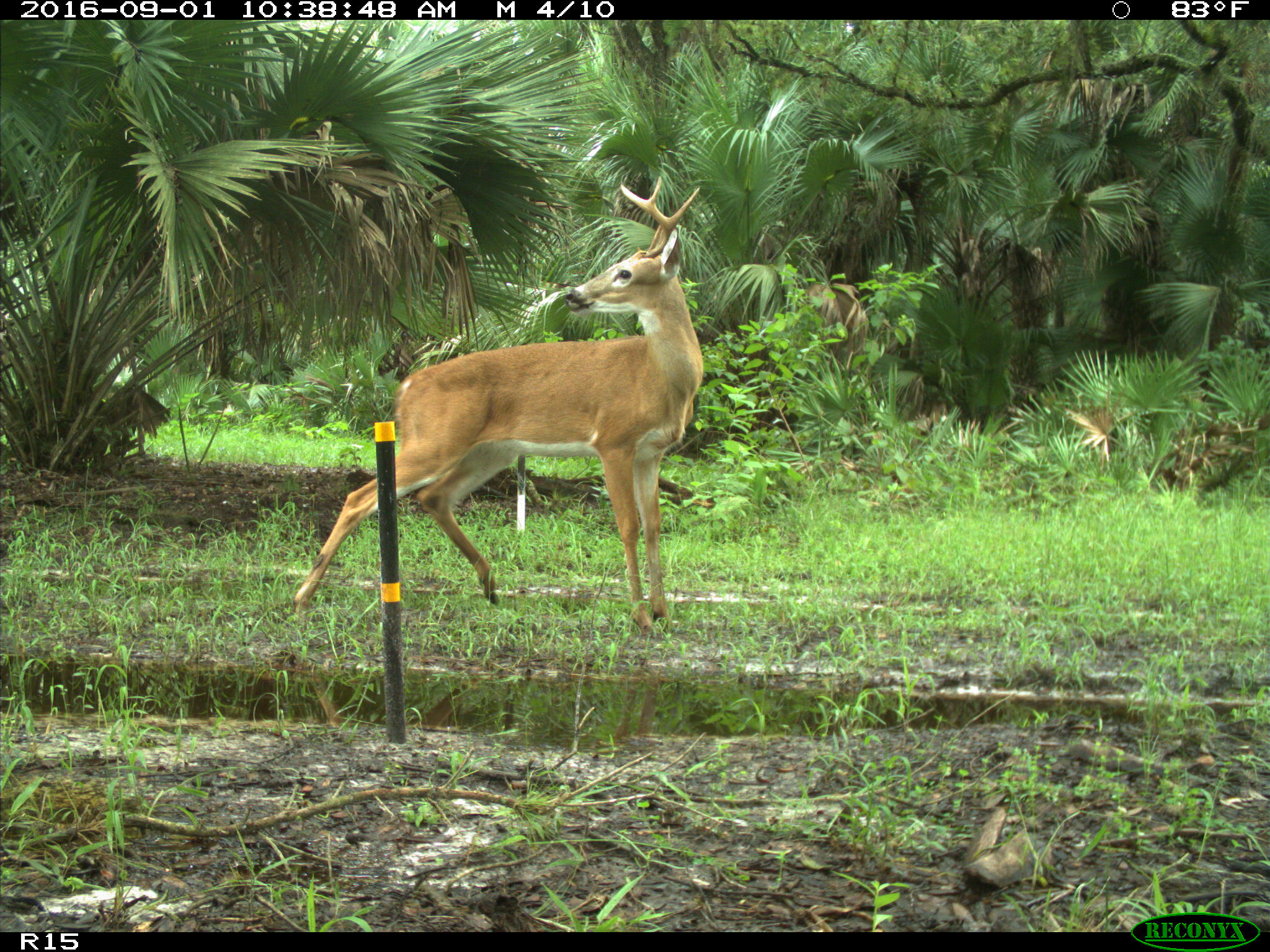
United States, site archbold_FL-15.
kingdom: Animalia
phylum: Chordata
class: Mammalia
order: Artiodactyla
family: Cervidae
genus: Odocoileus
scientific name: Odocoileus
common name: deer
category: unidentified deer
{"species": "unidentified deer (deer) (Odocoileus)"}